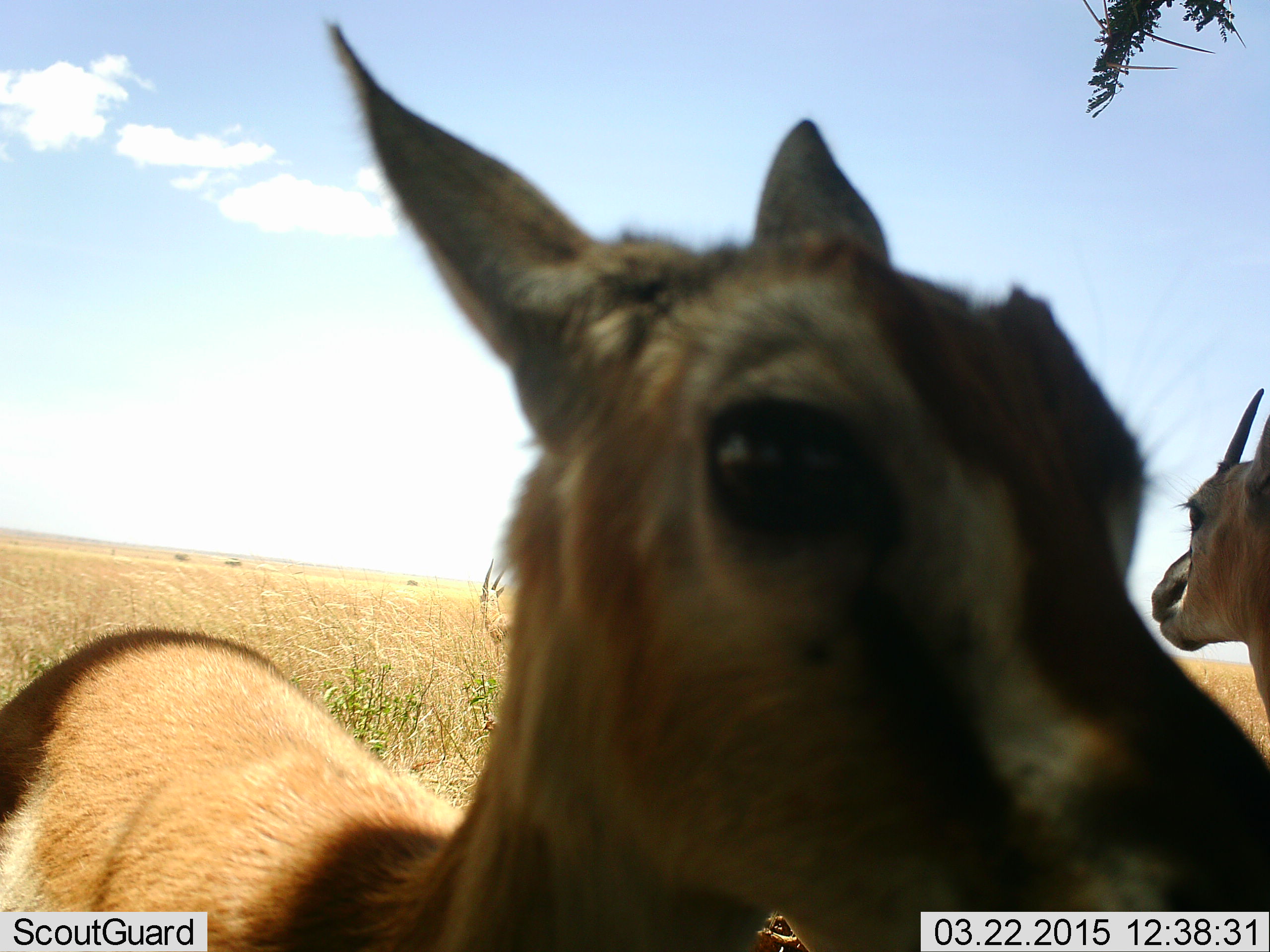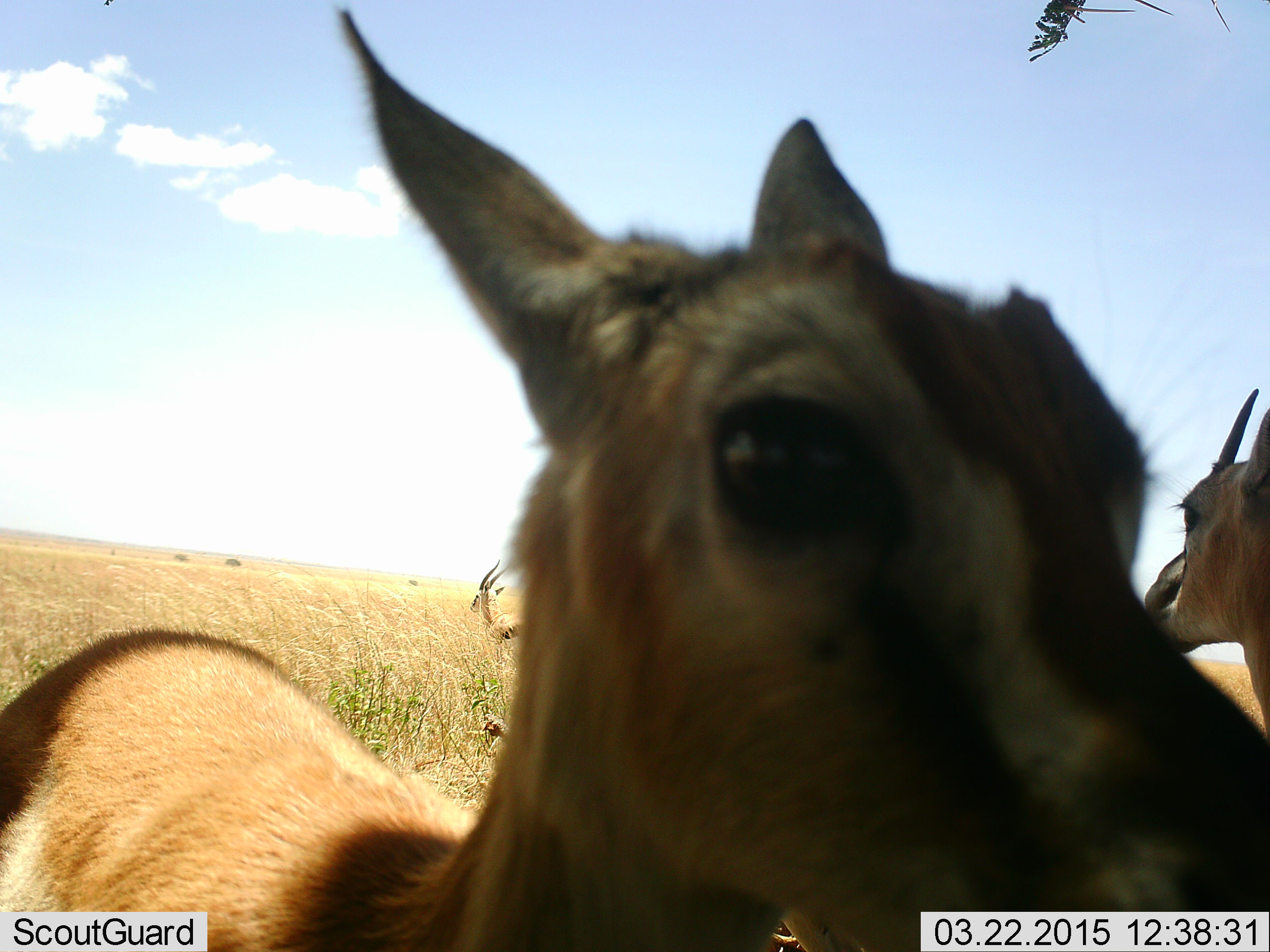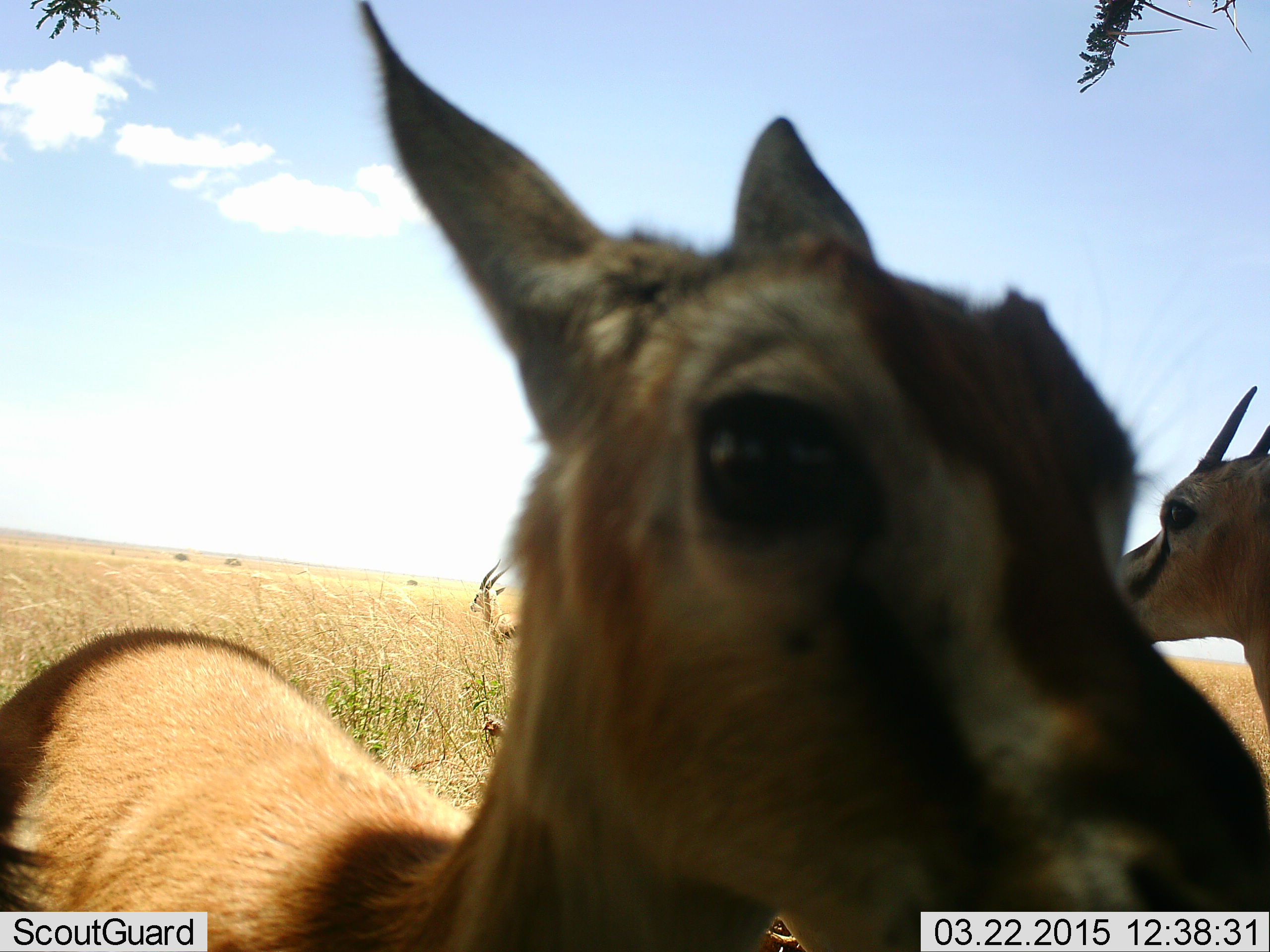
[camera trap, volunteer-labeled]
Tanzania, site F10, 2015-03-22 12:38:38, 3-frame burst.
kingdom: Animalia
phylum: Chordata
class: Mammalia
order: Artiodactyla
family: Bovidae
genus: Eudorcas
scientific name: Eudorcas thomsonii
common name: thomson's gazelle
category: gazellethomsons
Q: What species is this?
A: Gazellethomsons (thomson's gazelle) (Eudorcas thomsonii).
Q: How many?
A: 3.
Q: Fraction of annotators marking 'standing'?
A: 100%.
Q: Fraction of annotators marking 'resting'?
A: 0%.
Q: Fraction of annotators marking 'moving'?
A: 0%.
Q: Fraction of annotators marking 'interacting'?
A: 0%.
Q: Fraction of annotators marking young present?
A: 0%.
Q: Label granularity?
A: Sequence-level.